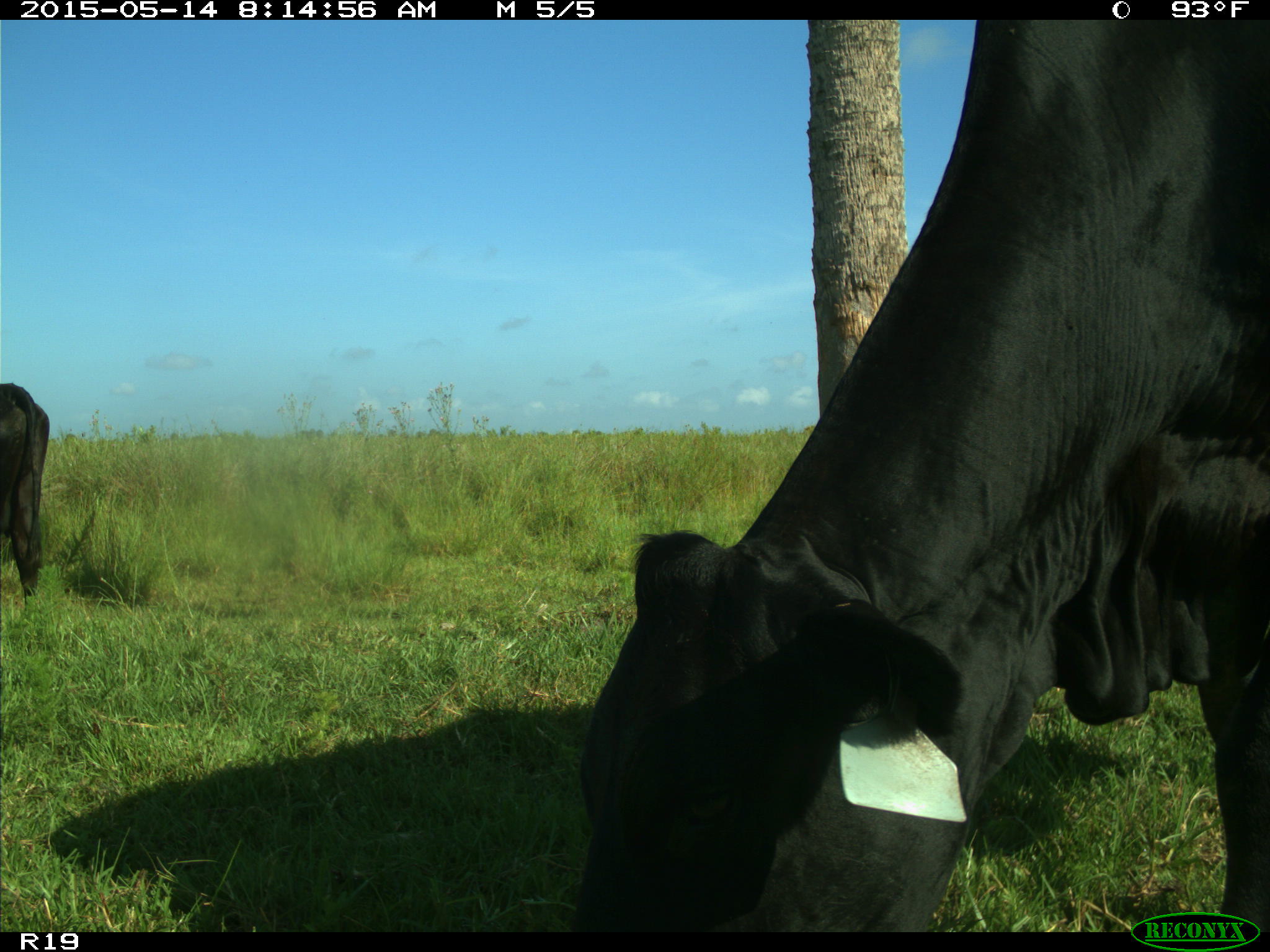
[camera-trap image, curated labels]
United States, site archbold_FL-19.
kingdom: Animalia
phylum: Chordata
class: Mammalia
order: Artiodactyla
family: Bovidae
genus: Bos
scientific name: Bos taurus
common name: domestic cow